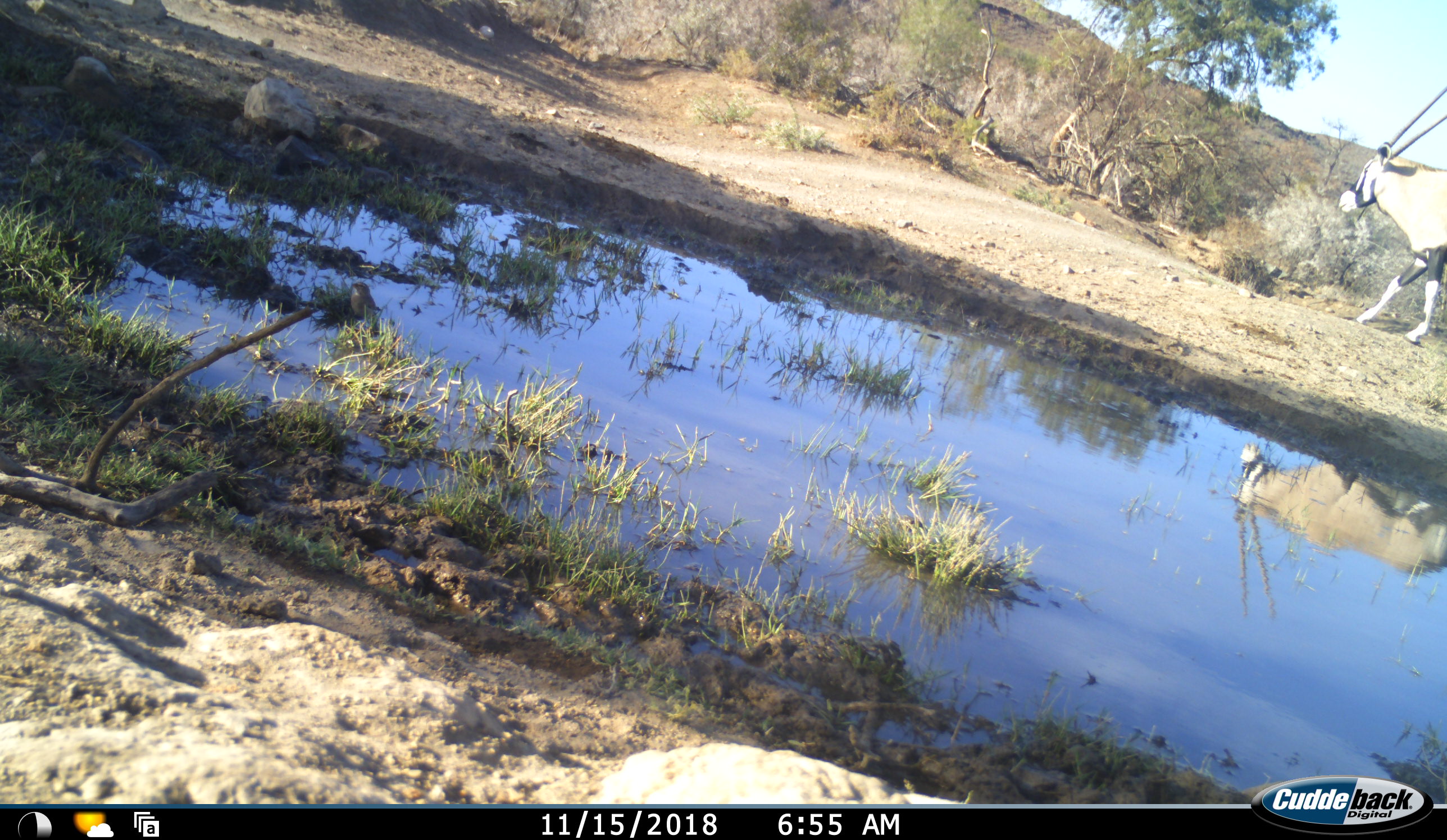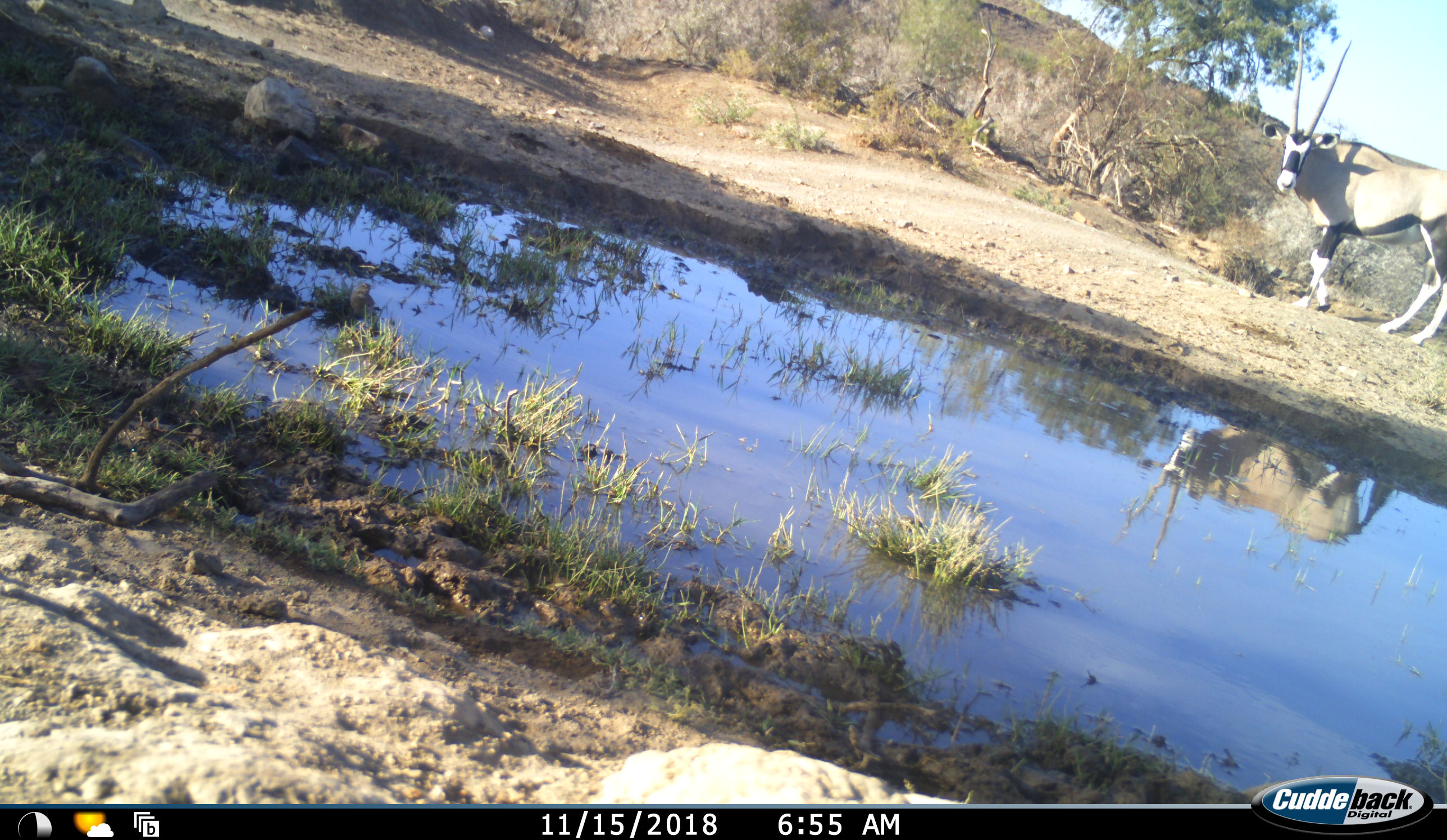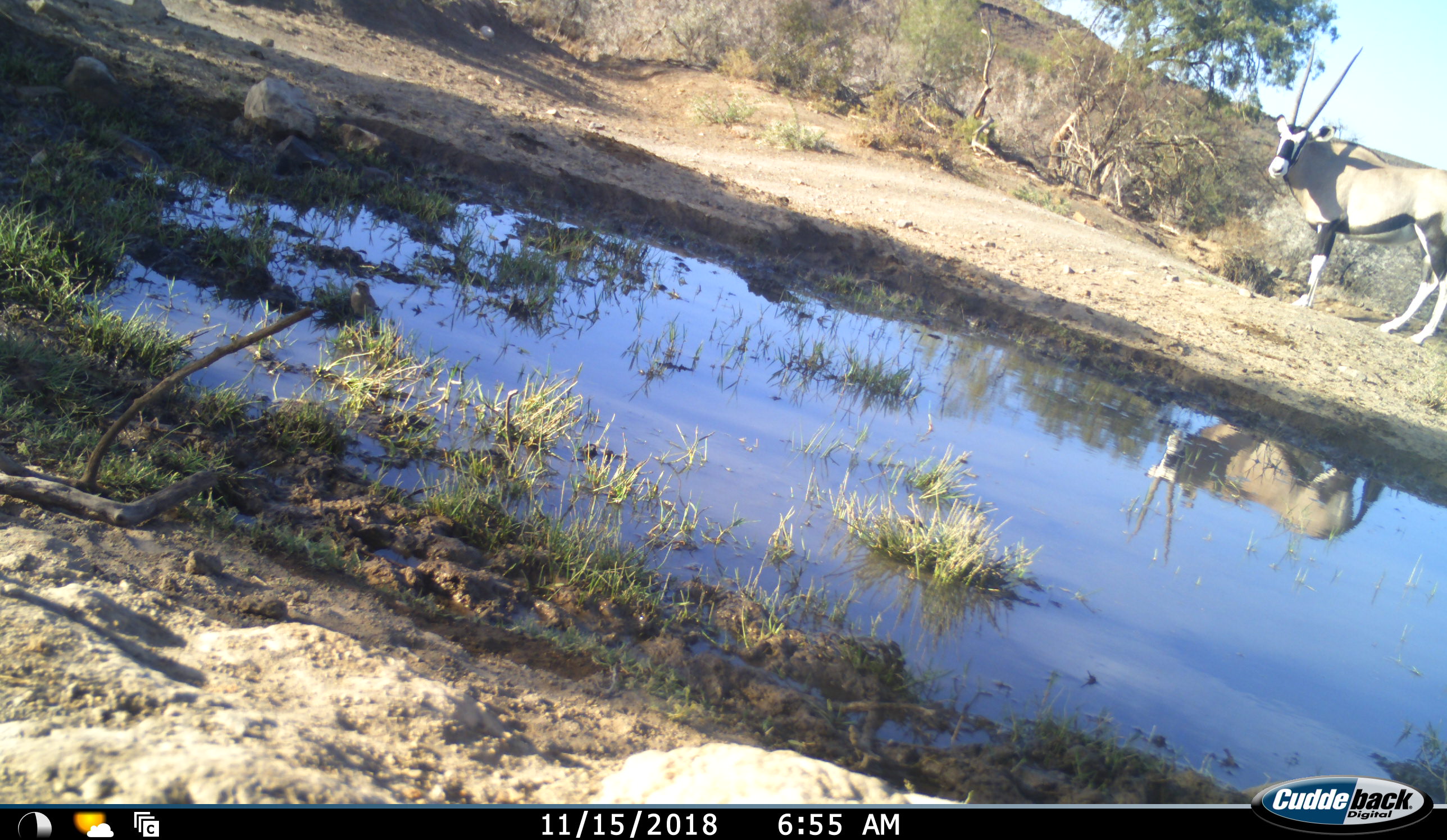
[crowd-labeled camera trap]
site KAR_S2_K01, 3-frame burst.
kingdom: Animalia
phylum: Chordata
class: Mammalia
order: Artiodactyla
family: Bovidae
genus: Oryx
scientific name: Oryx gazella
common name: gemsbok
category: oryx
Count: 1.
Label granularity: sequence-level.